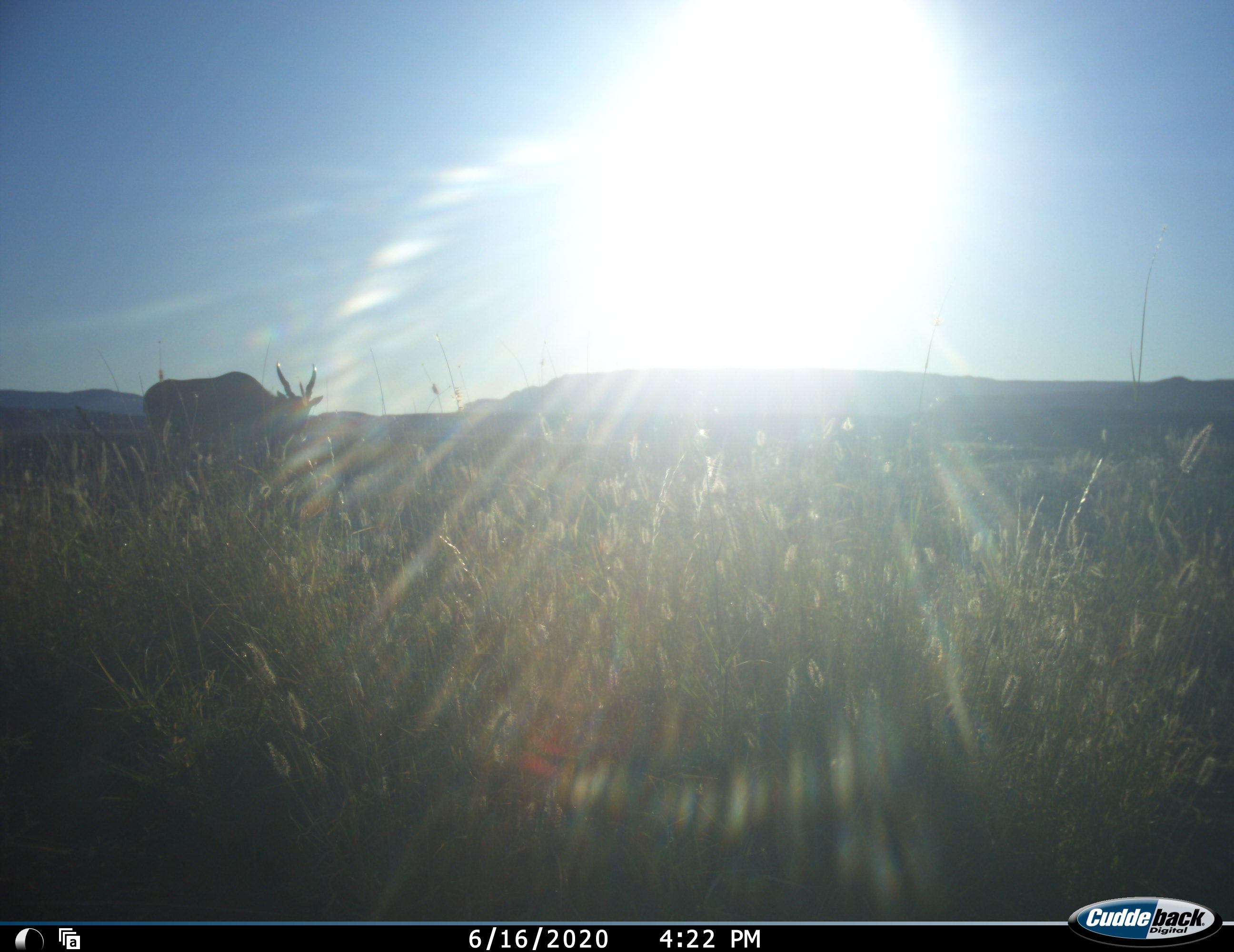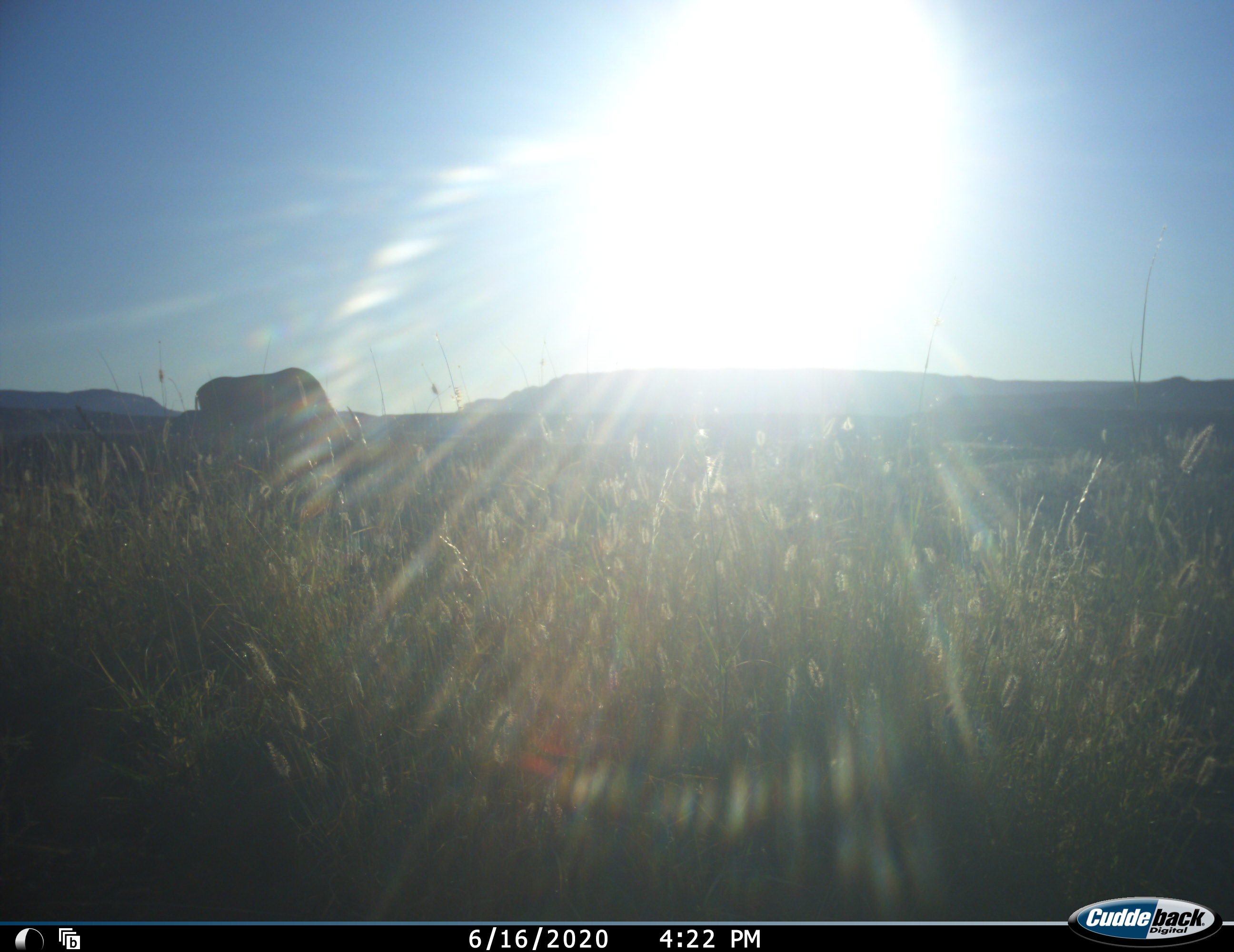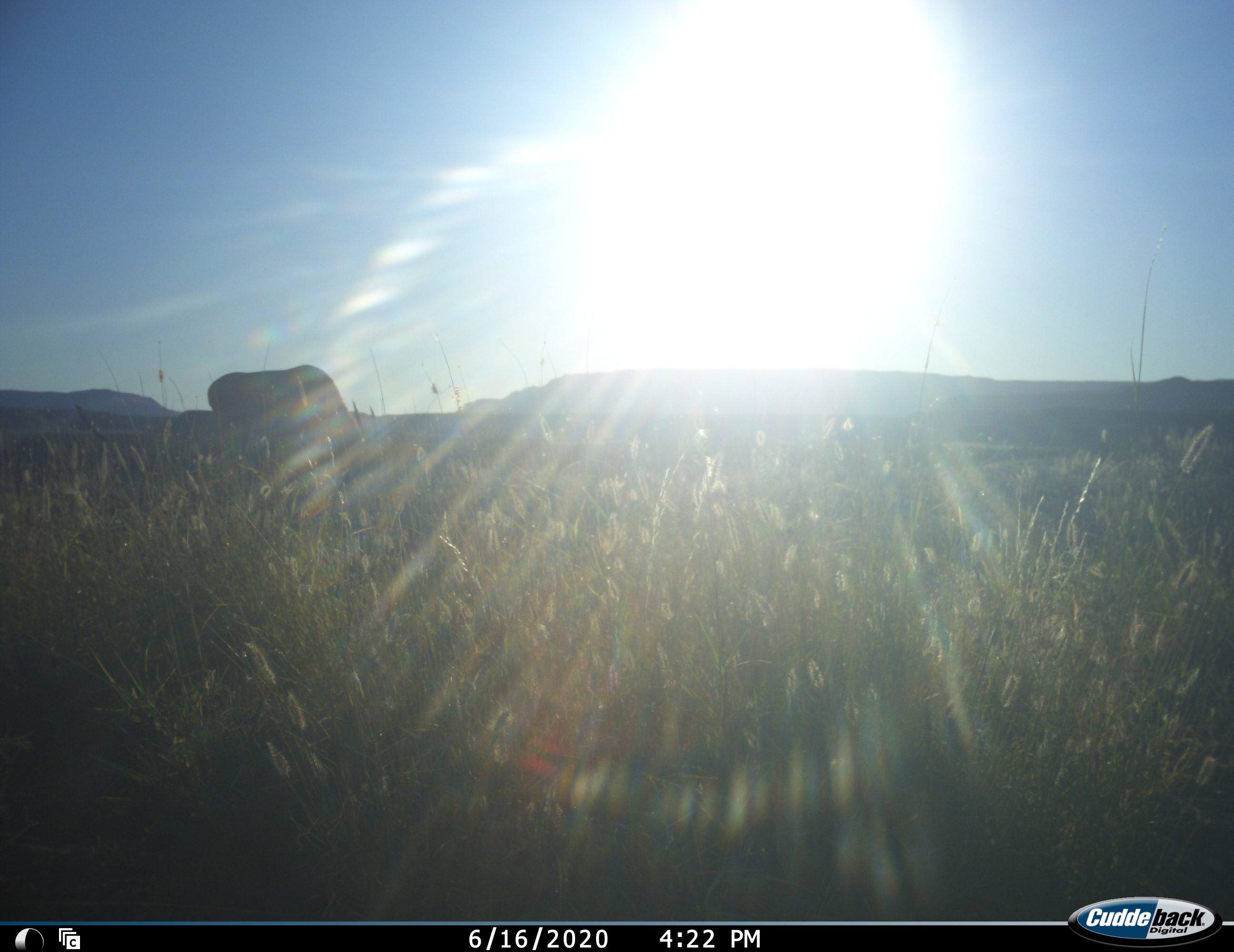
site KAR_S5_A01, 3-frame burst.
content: unidentified animal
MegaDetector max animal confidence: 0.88